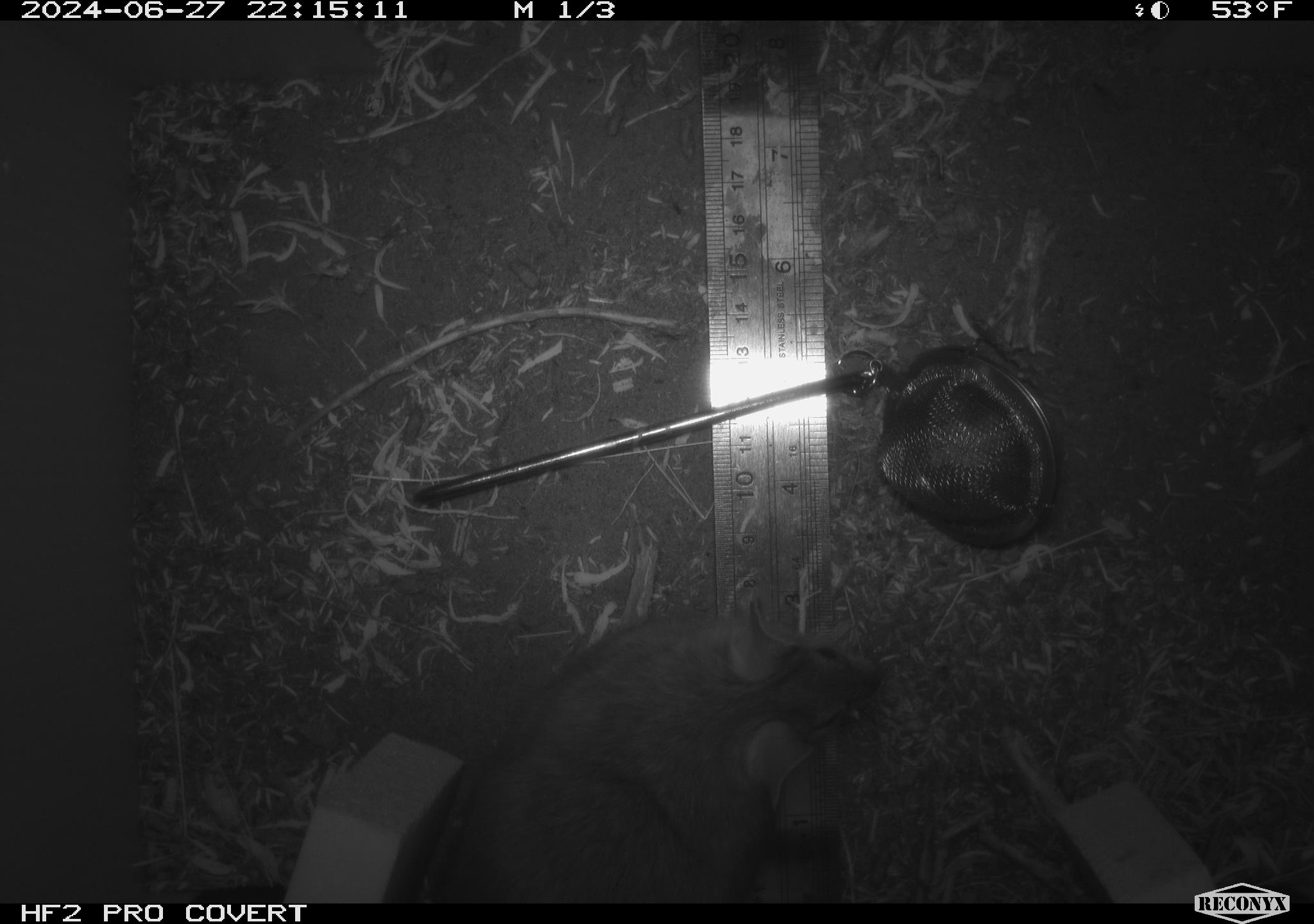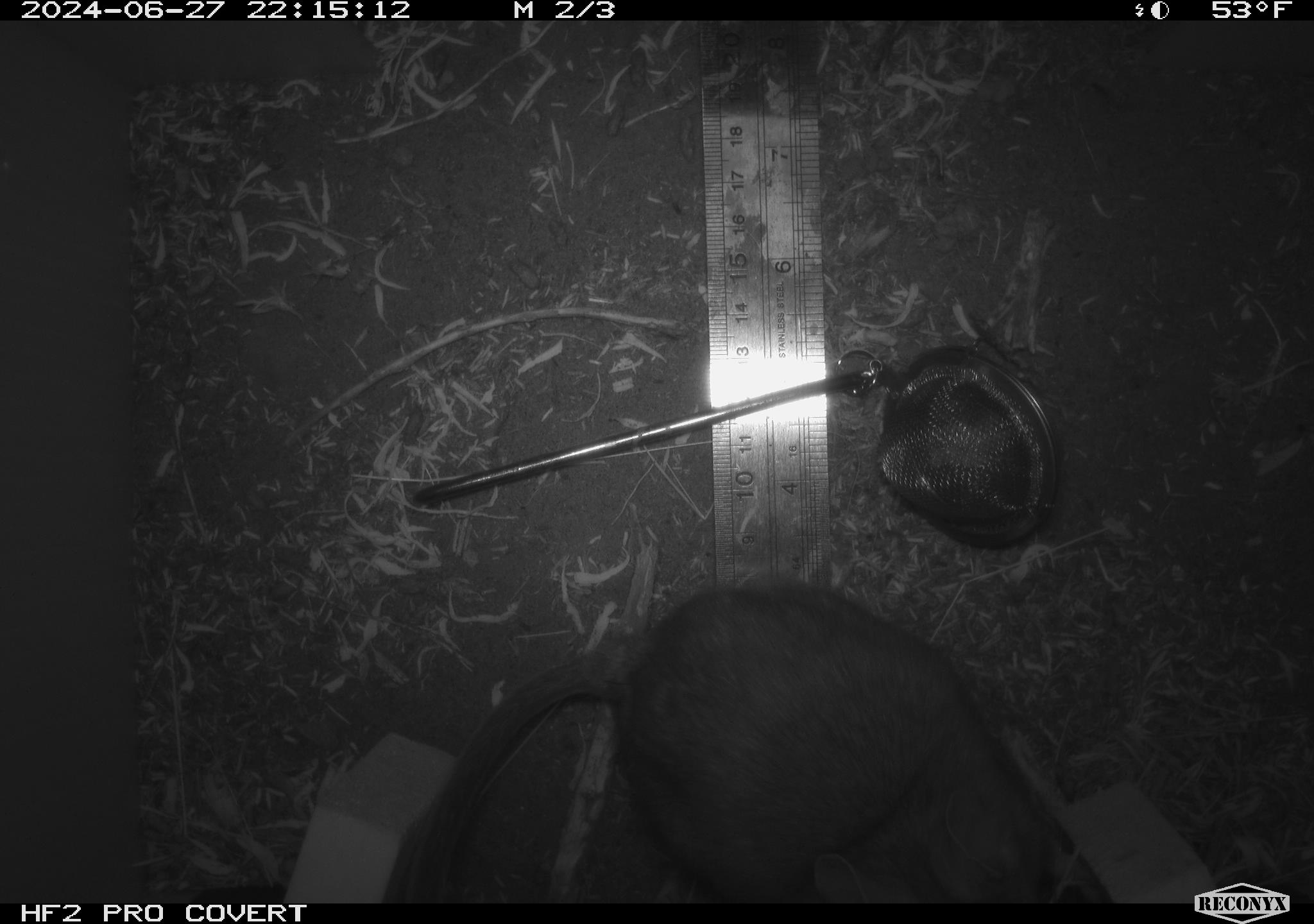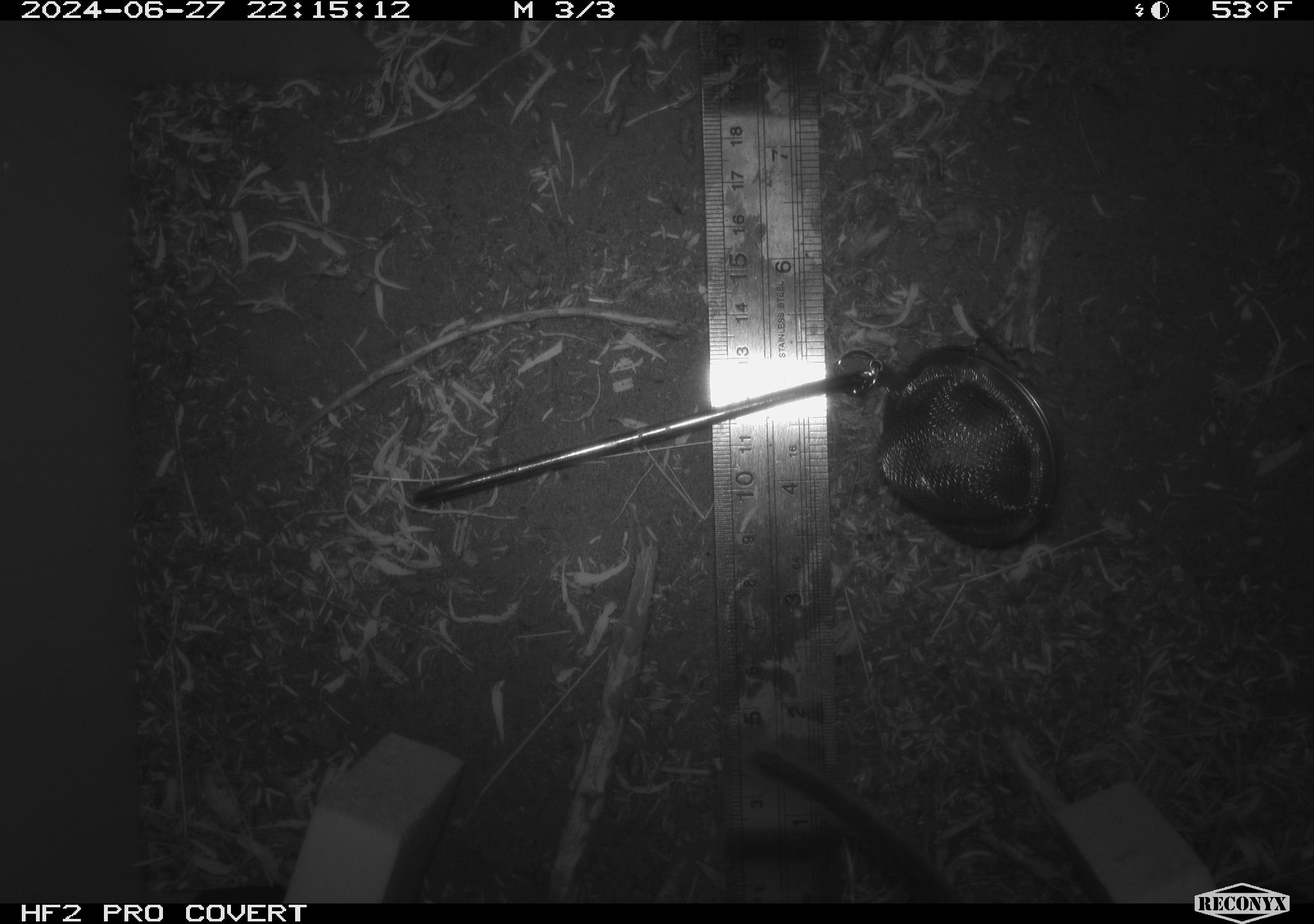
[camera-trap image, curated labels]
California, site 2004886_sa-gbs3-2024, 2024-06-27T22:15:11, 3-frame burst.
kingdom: Animalia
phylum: Chordata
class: Mammalia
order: Rodentia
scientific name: Rodentia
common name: mouse species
Mouse species (Rodentia).